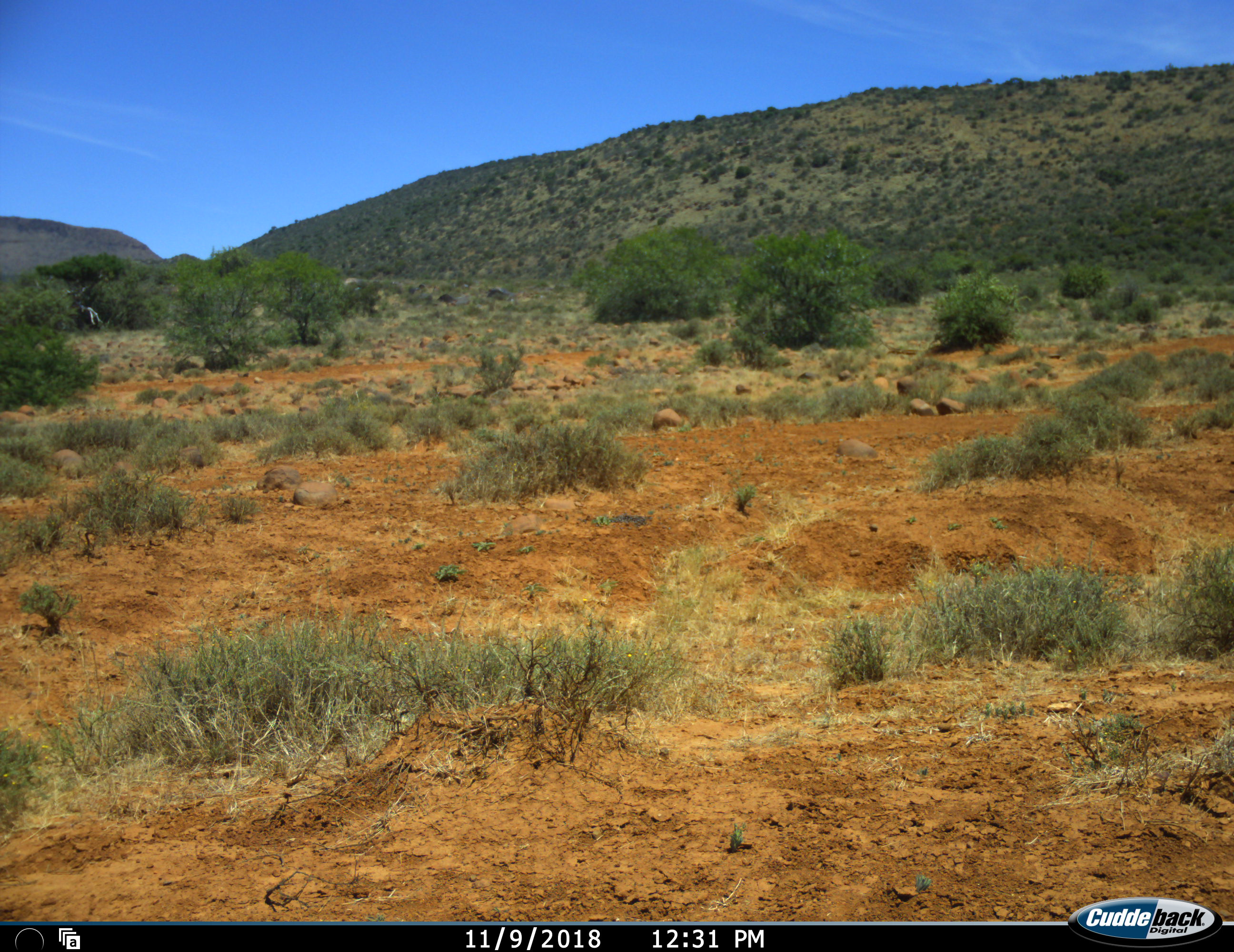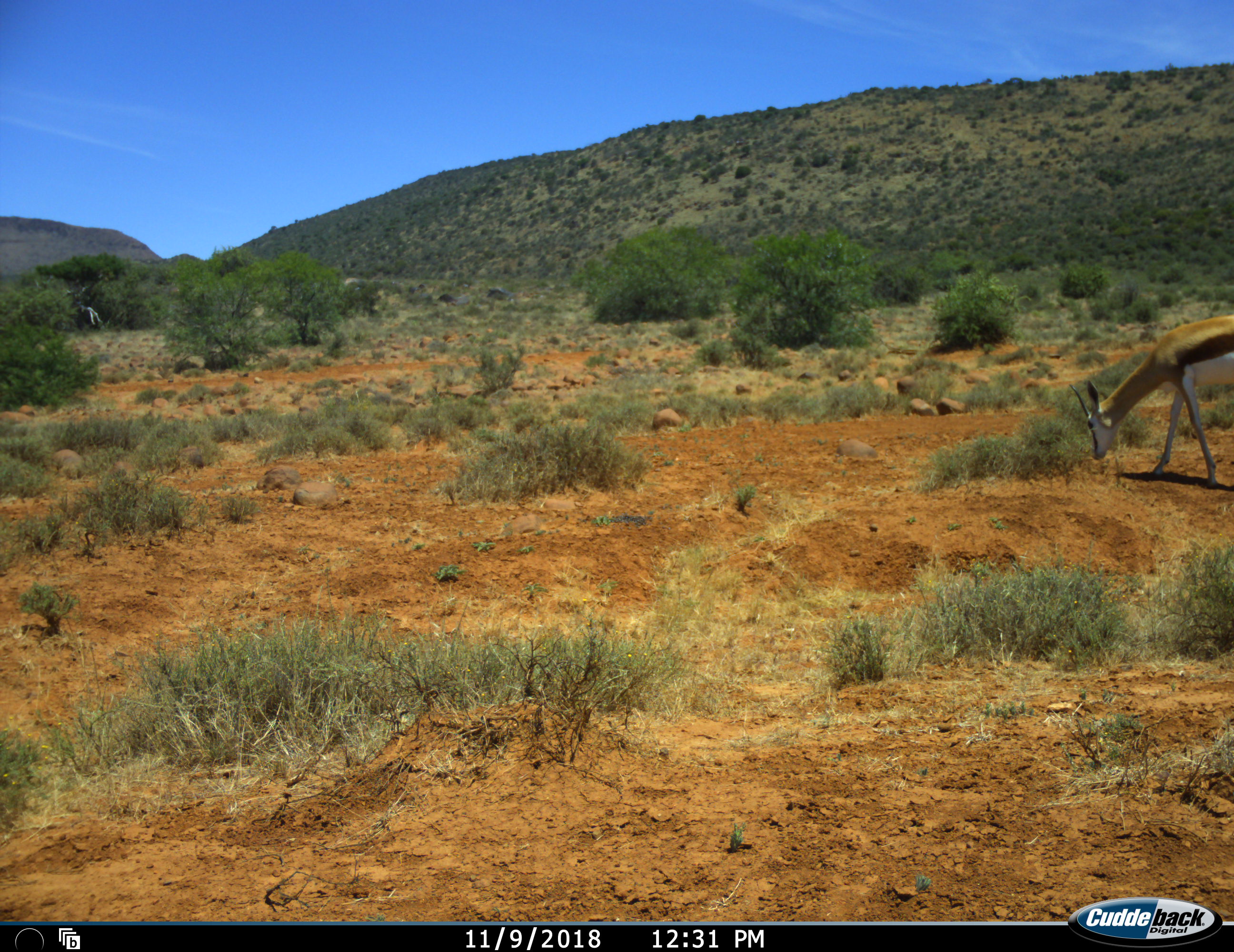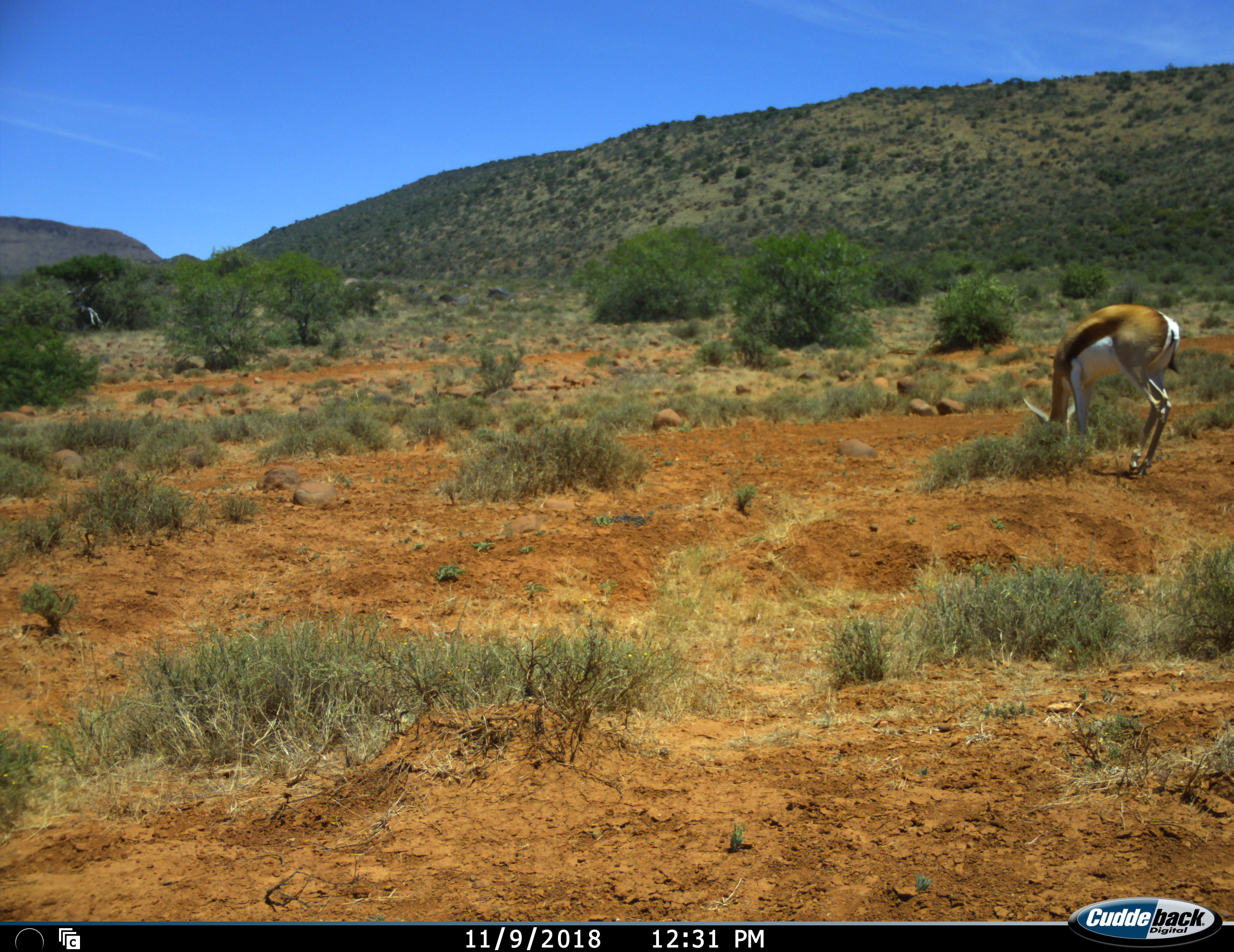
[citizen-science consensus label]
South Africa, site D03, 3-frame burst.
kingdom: Animalia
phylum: Chordata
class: Mammalia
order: Artiodactyla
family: Bovidae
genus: Antidorcas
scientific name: Antidorcas marsupialis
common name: springbok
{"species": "springbok (Antidorcas marsupialis)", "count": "1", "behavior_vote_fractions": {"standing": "22%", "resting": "0%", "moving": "89%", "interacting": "0%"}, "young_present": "0%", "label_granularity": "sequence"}